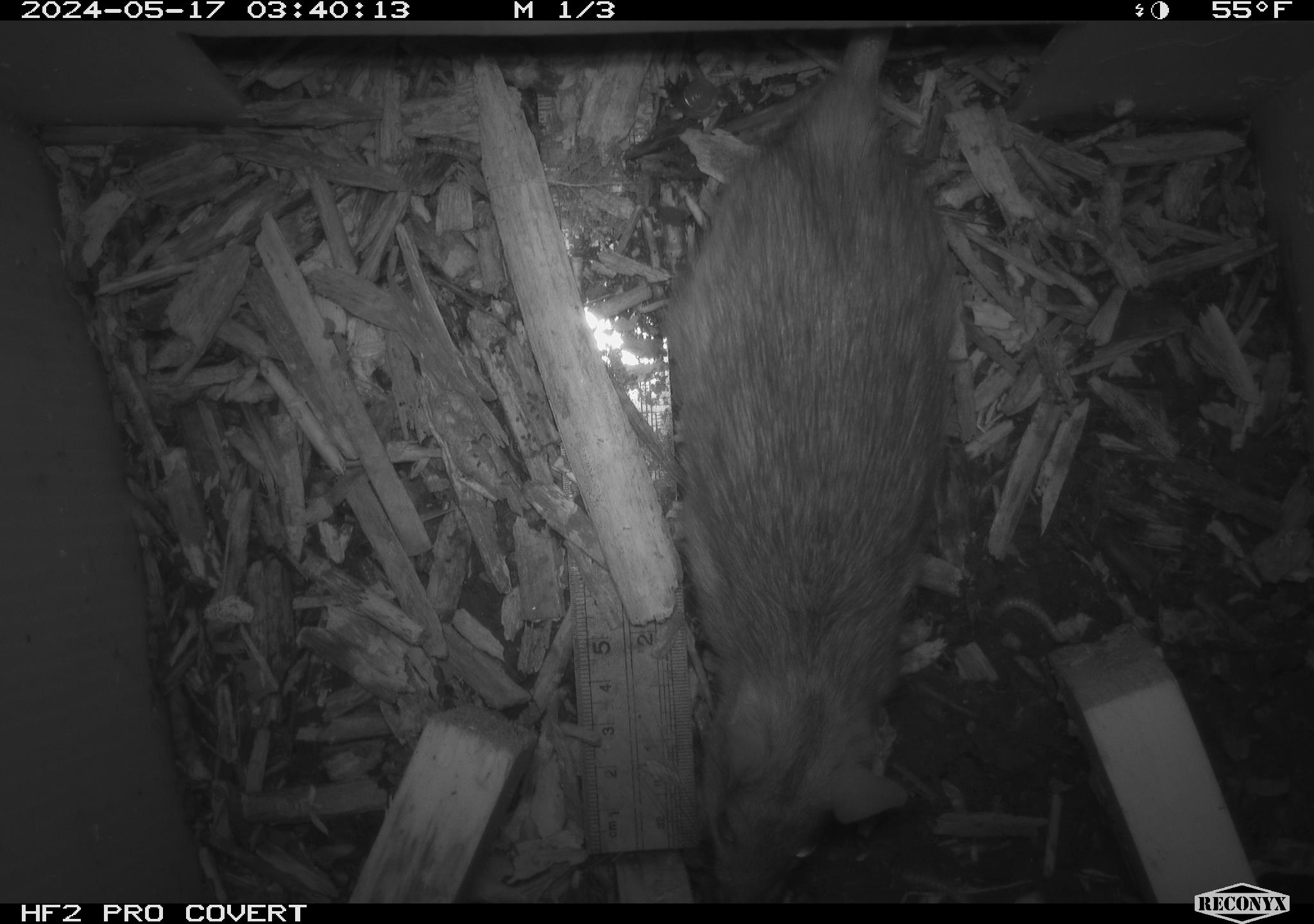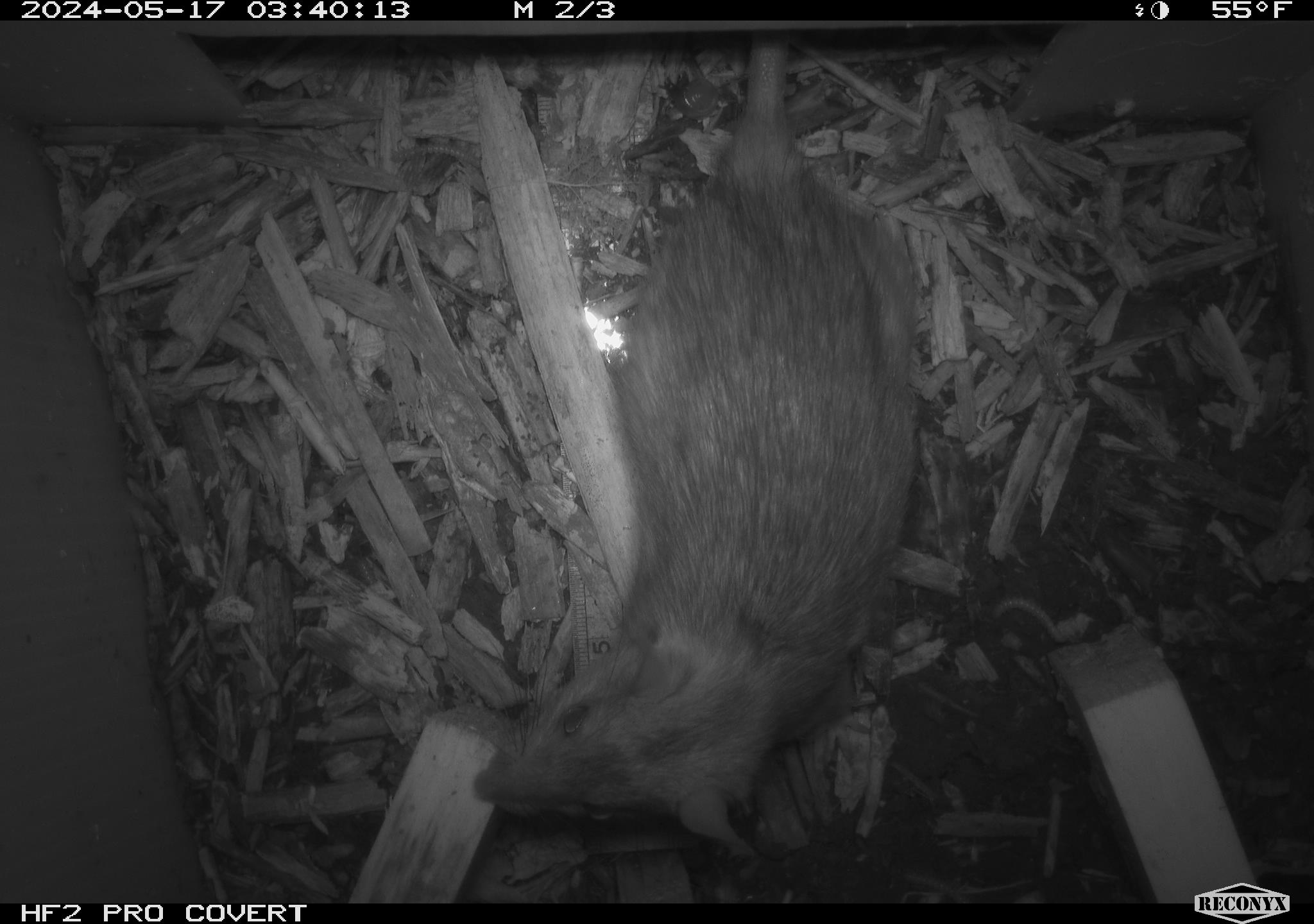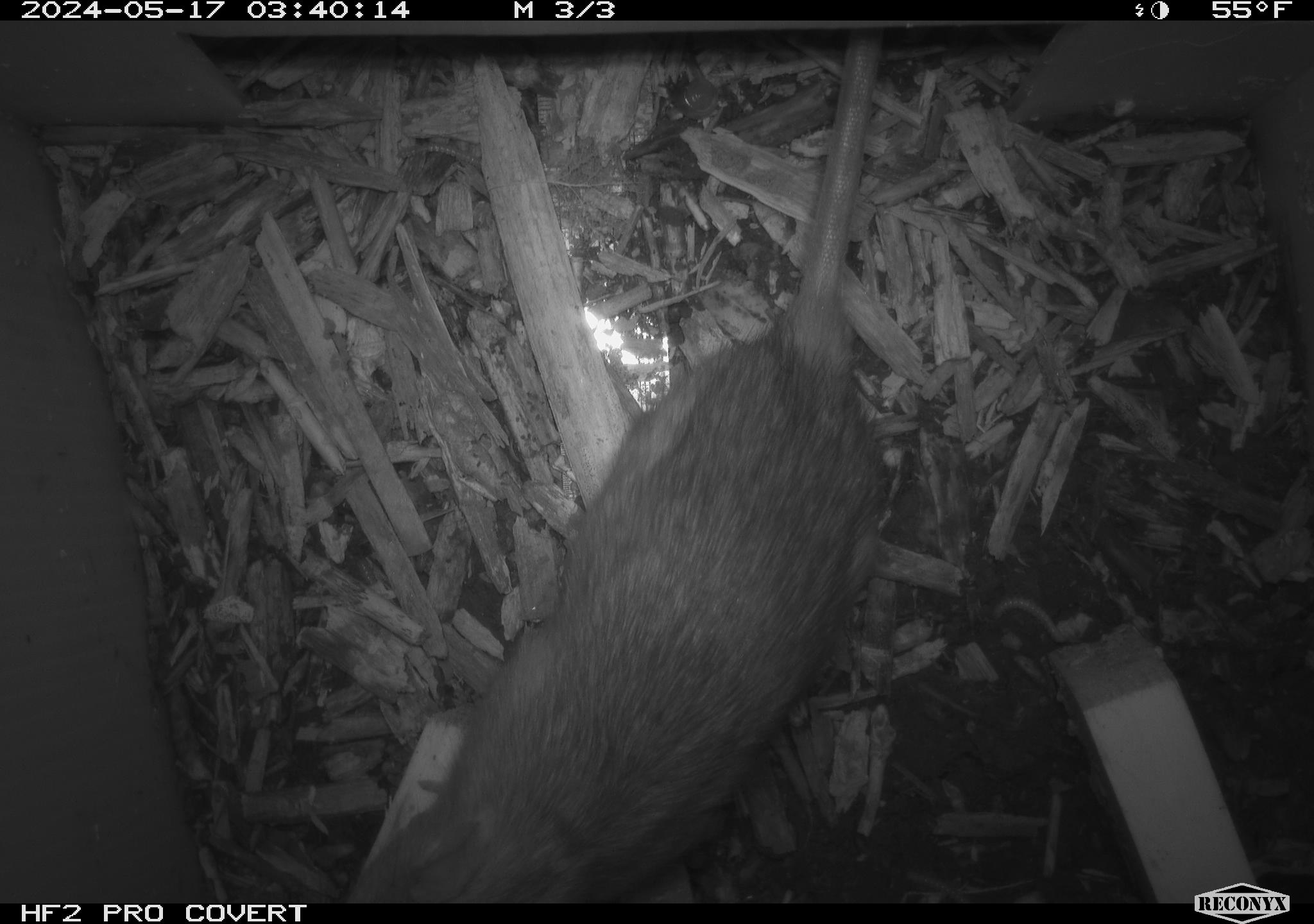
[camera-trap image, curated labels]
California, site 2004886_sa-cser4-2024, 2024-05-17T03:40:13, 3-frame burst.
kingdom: Animalia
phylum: Chordata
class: Mammalia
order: Rodentia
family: Muridae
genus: Rattus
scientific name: Rattus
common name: rat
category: rattus species